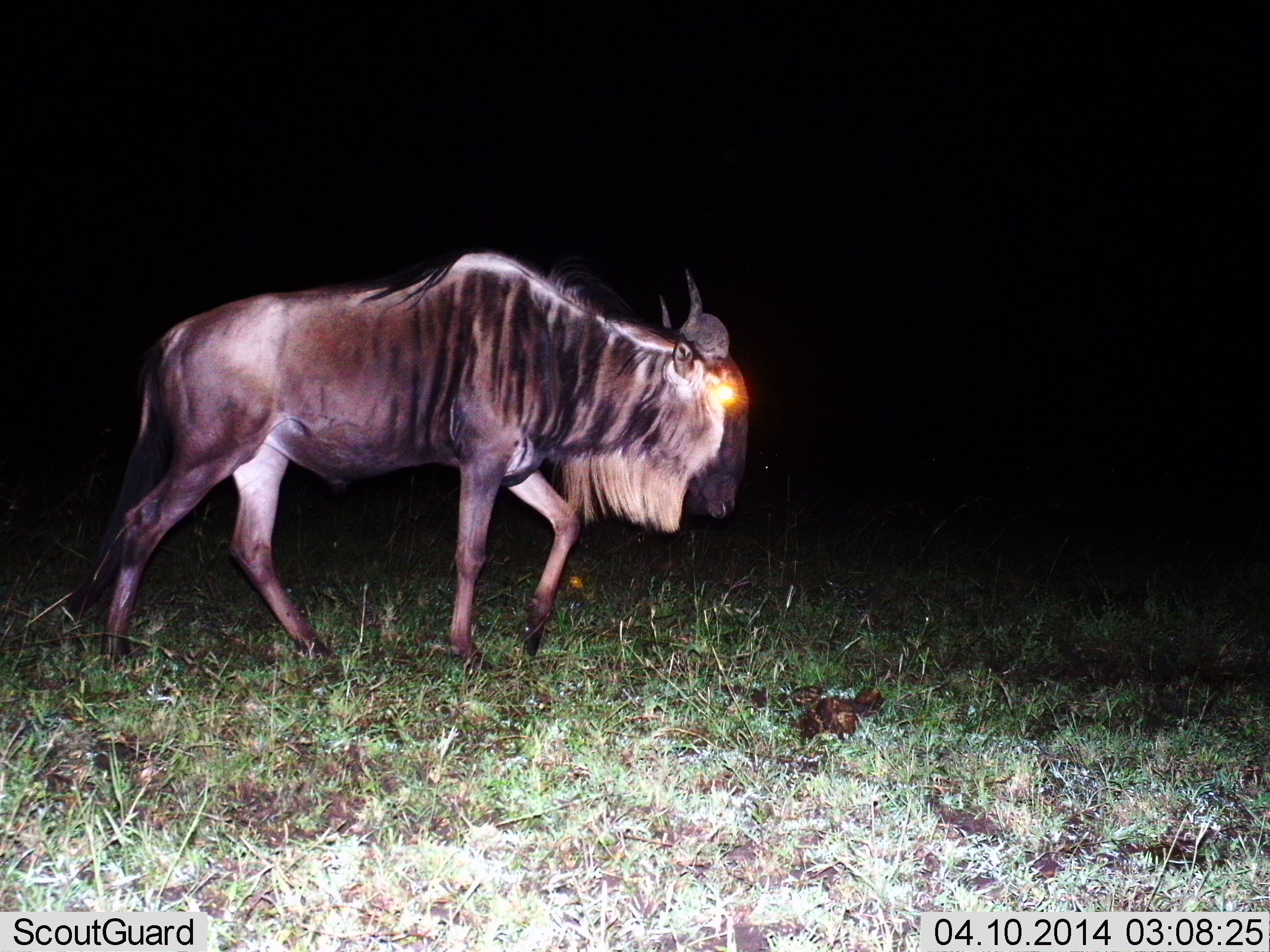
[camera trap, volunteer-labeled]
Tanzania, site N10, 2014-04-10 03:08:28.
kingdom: Animalia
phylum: Chordata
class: Mammalia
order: Artiodactyla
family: Bovidae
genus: Connochaetes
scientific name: Connochaetes taurinus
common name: blue wildebeest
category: wildebeest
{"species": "wildebeest (blue wildebeest) (Connochaetes taurinus)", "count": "1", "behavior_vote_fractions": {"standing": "10%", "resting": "0%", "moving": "90%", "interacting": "0%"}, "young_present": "0%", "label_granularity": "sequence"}